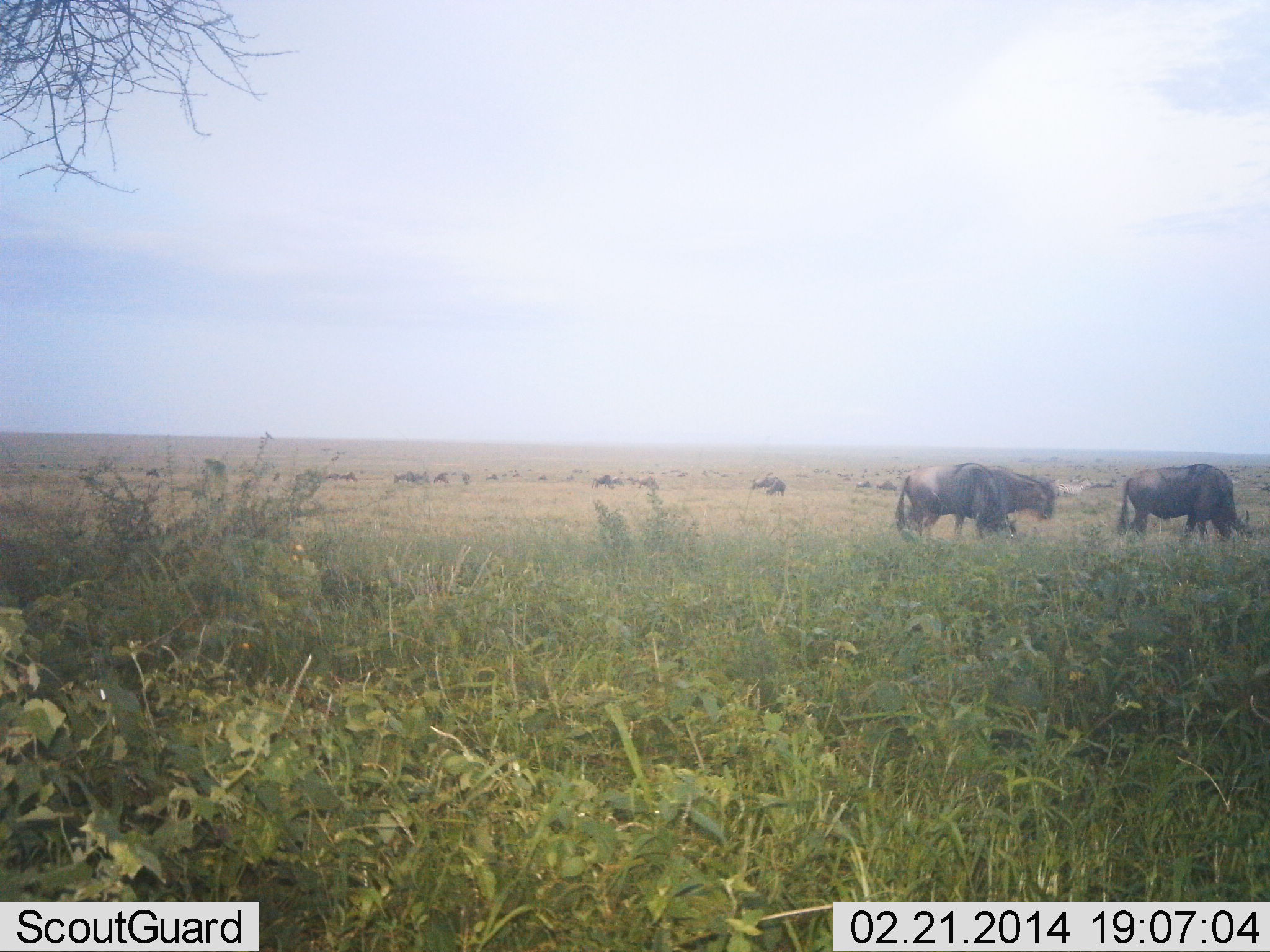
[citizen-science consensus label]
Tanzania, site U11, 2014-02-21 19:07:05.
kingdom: Animalia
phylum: Chordata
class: Mammalia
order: Artiodactyla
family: Bovidae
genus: Connochaetes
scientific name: Connochaetes taurinus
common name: blue wildebeest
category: wildebeest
Wildebeest (blue wildebeest) (Connochaetes taurinus), count 11-50. Behavior (volunteer vote fractions): standing 55%, resting 0%, moving 27%, interacting 0%. Young present (vote fraction): 0%. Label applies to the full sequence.